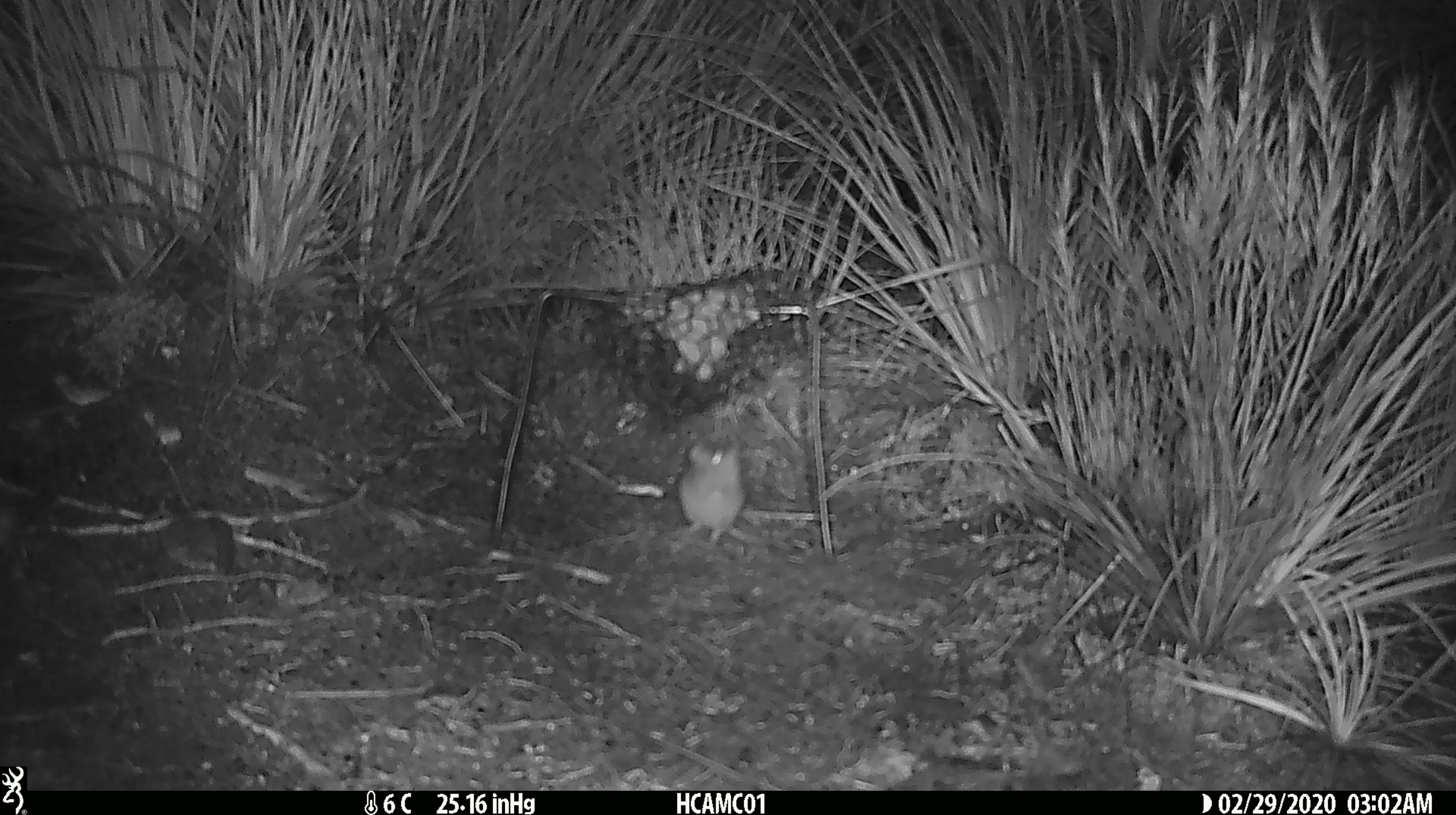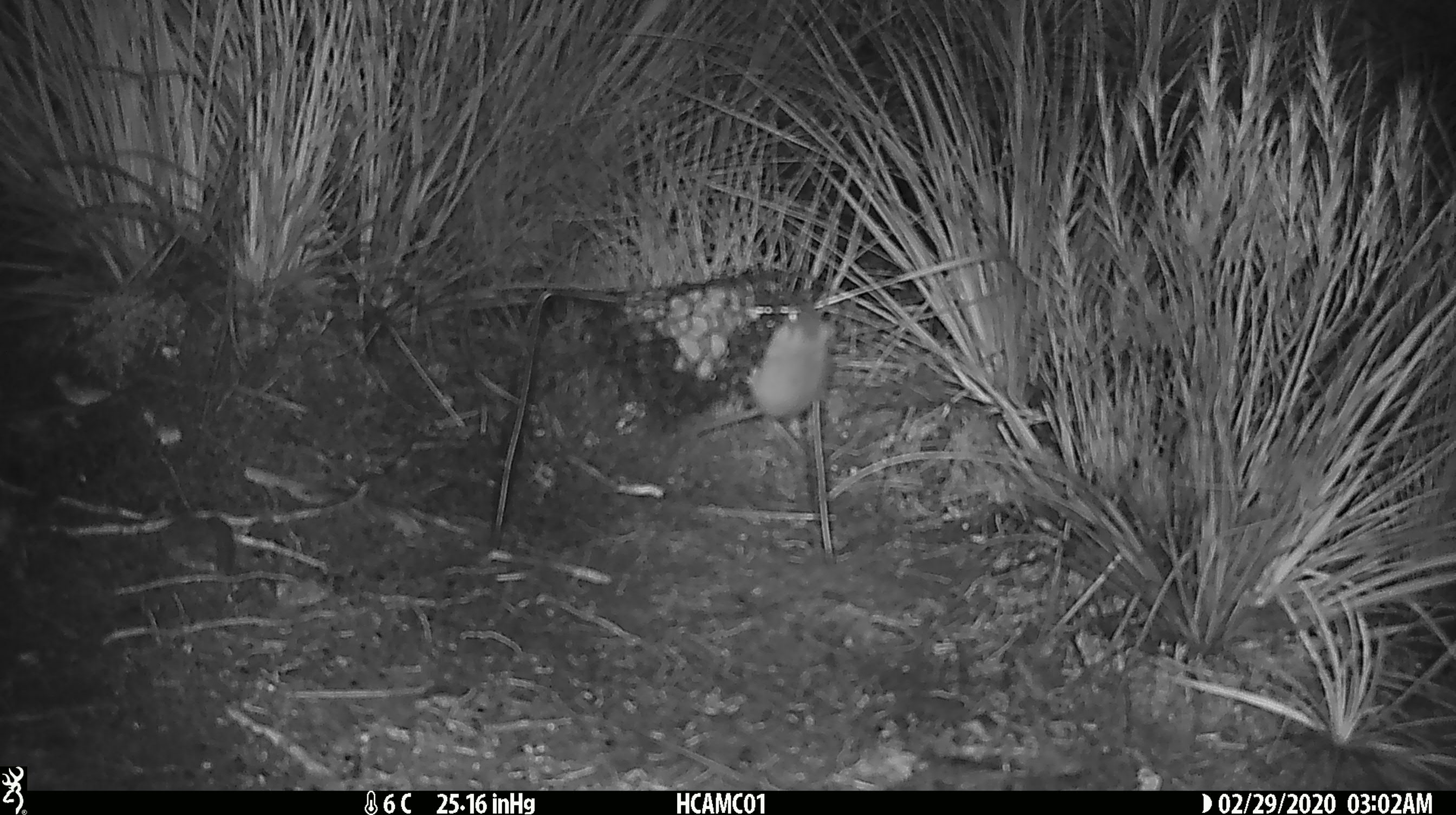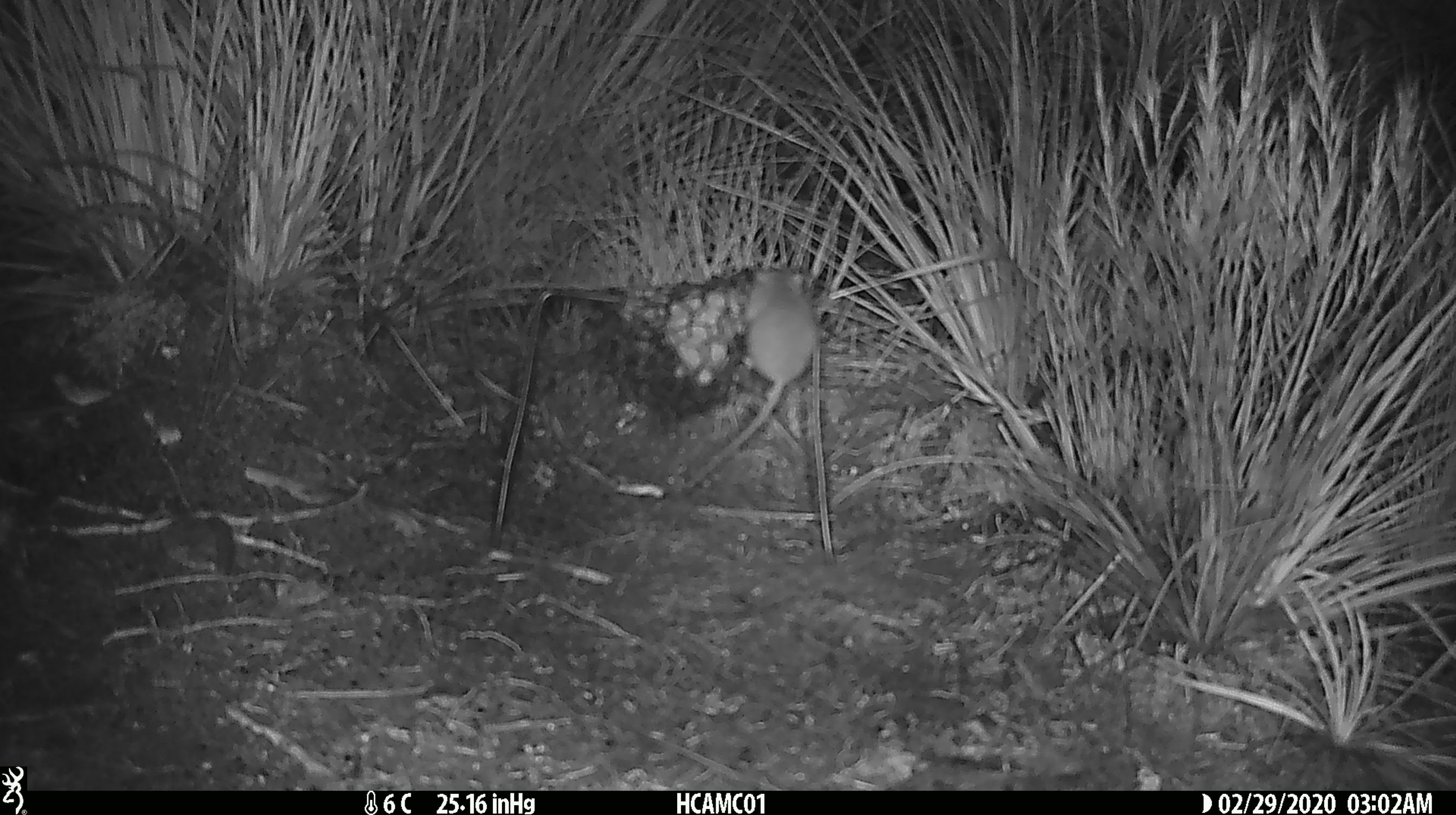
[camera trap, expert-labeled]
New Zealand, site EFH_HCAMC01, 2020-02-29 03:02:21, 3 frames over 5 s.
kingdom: Animalia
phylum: Chordata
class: Mammalia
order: Rodentia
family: Muridae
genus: Mus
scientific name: Mus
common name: mouse